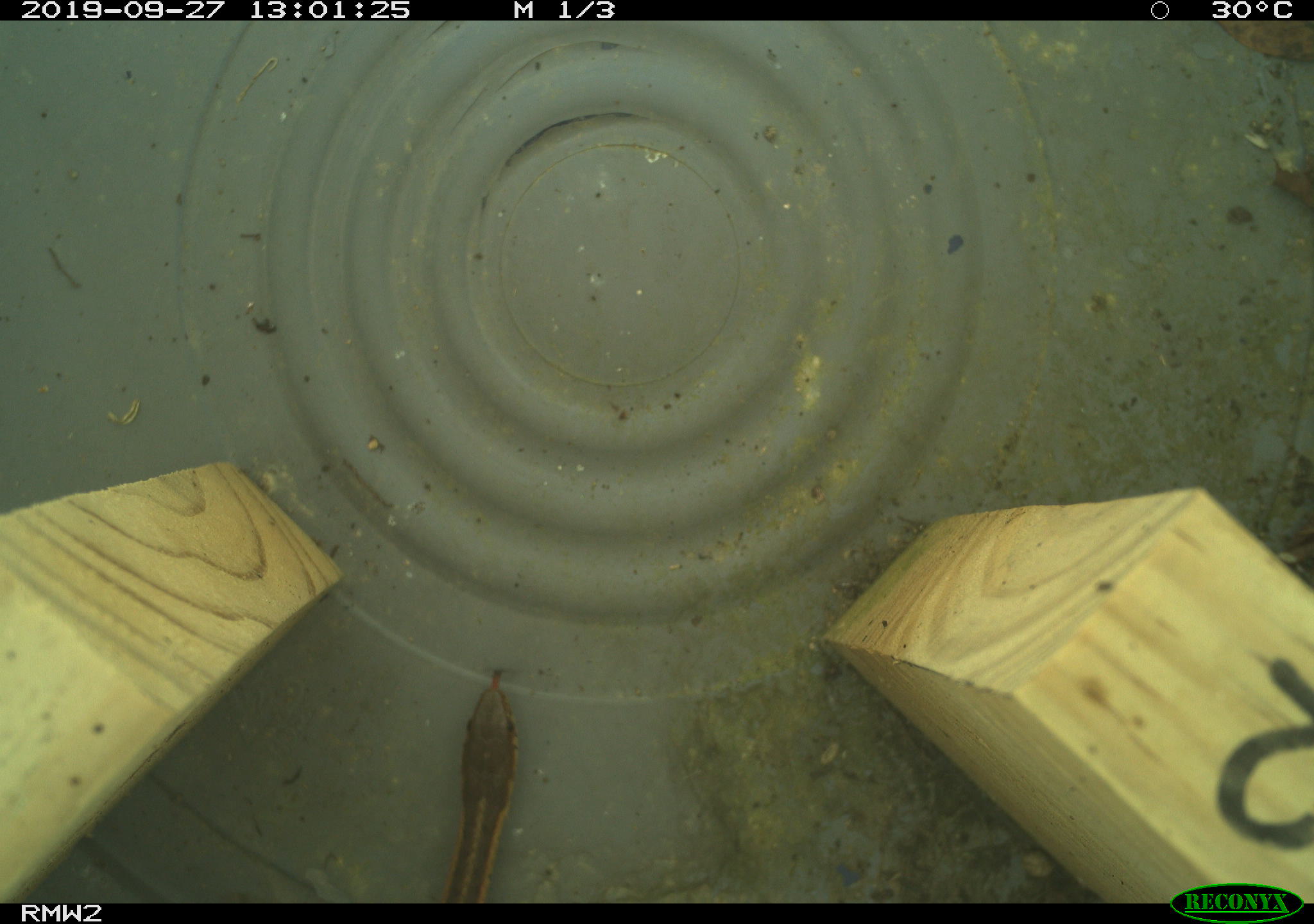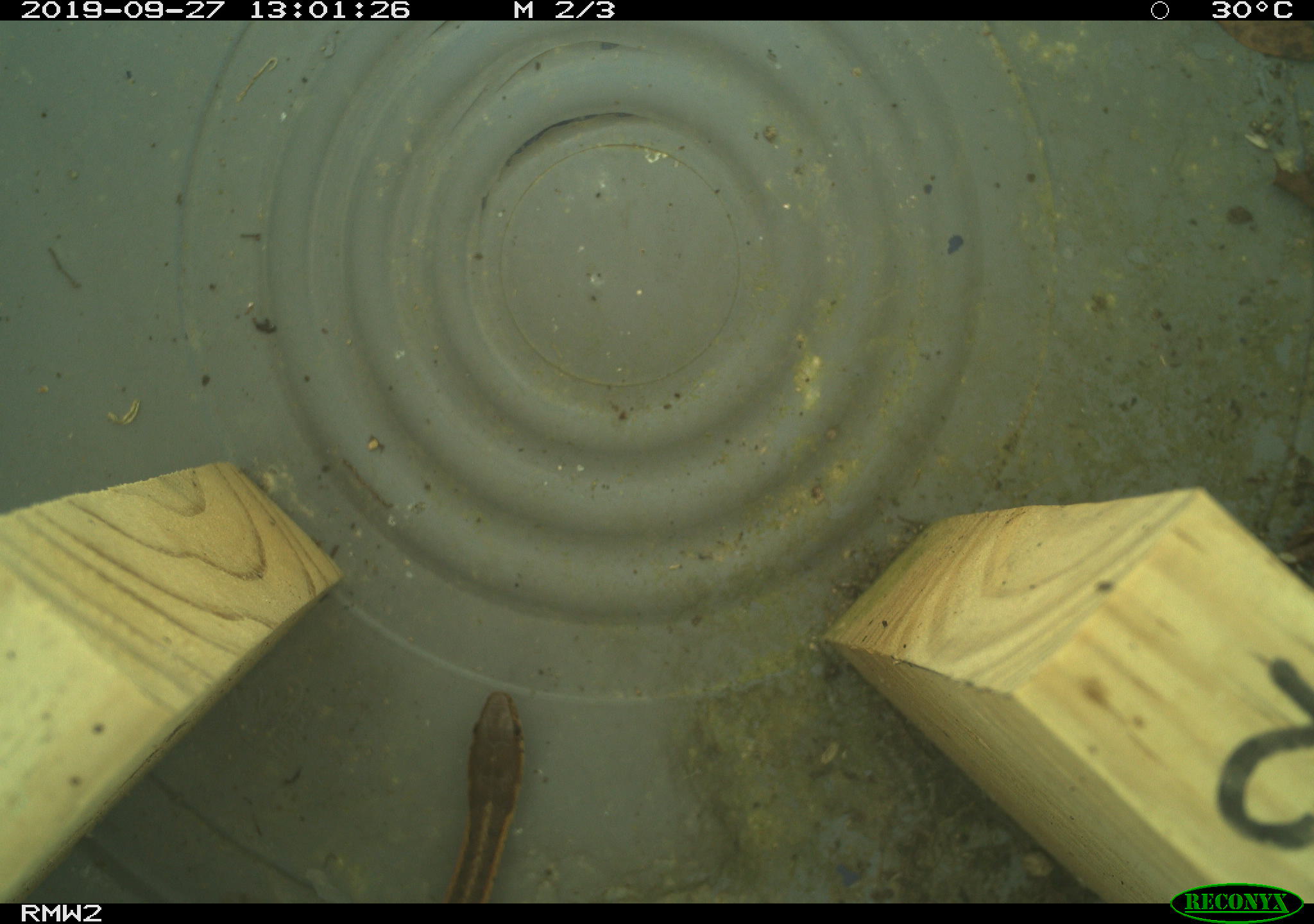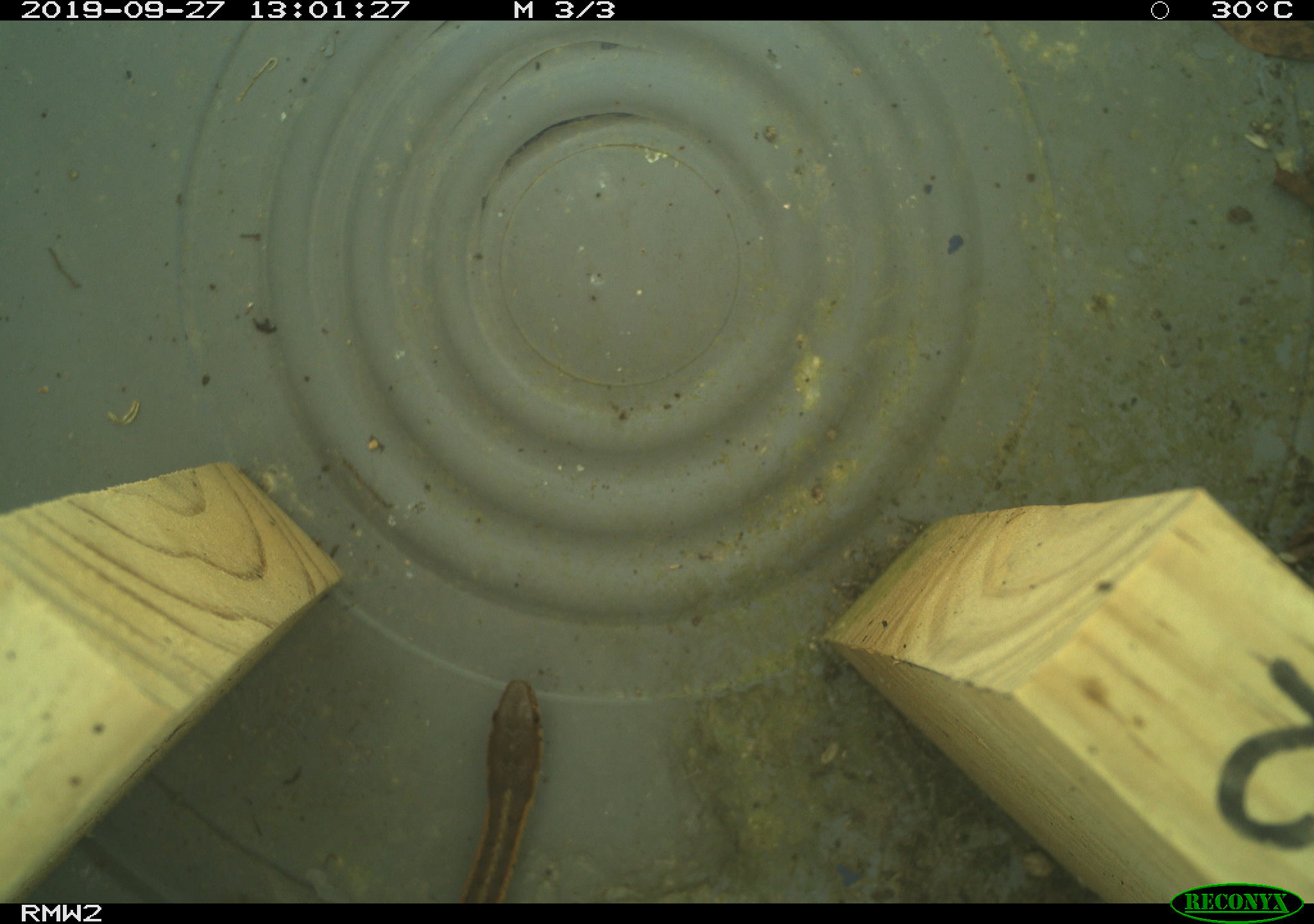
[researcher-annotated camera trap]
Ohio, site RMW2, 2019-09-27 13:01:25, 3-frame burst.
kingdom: Animalia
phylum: Chordata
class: Reptilia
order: Squamata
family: Colubridae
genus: Thamnophis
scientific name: Thamnophis sirtalis sirtalis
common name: eastern gartersnake